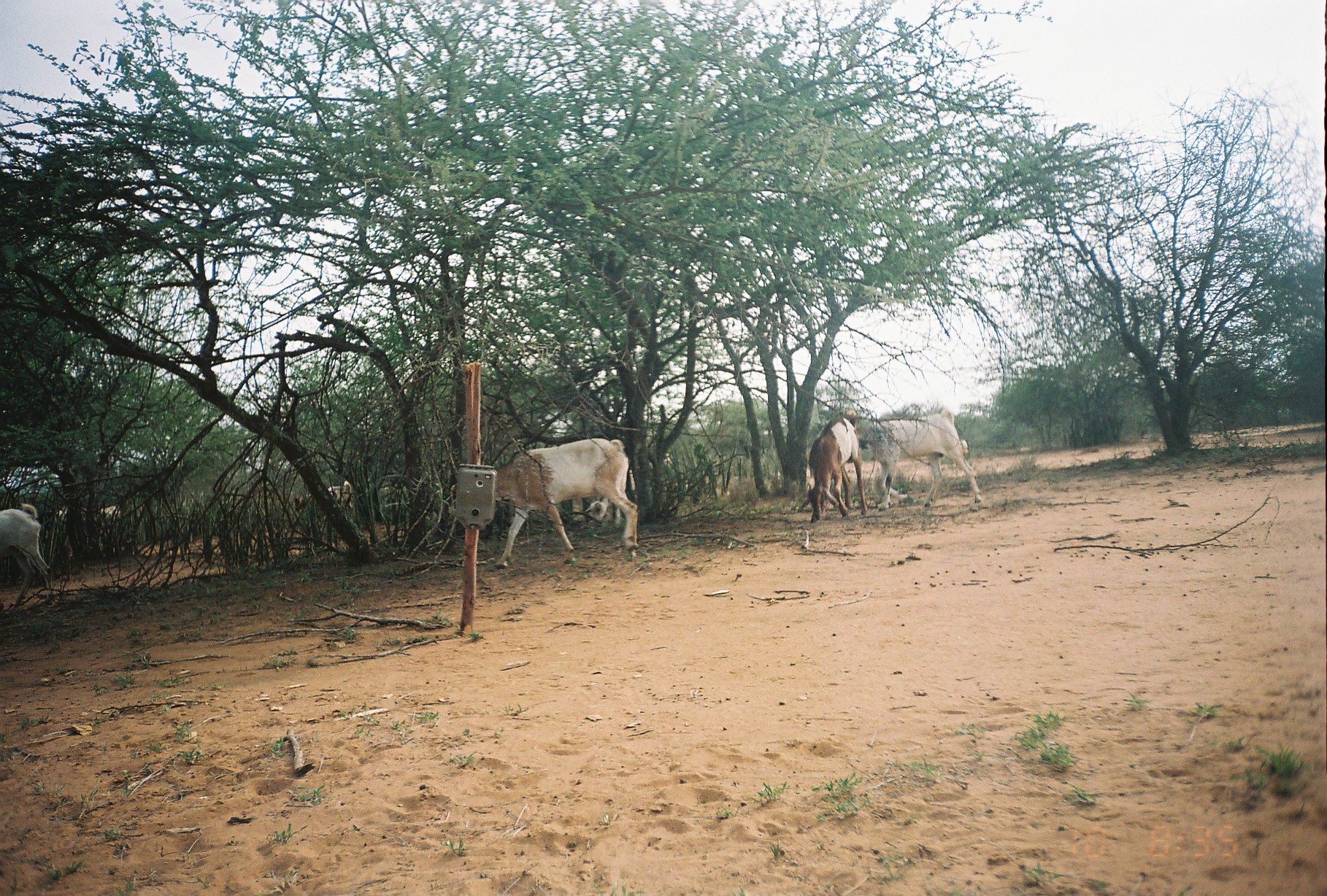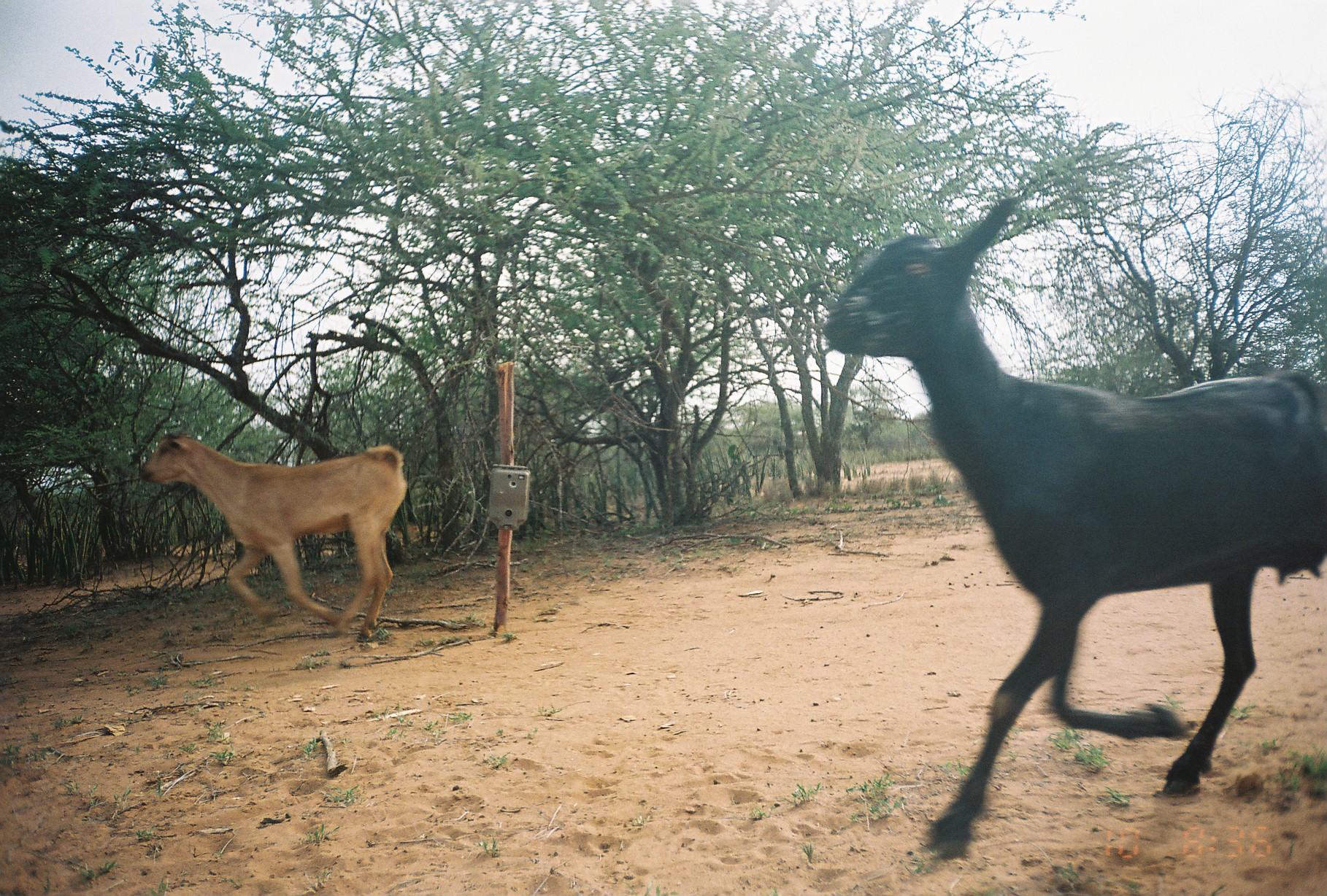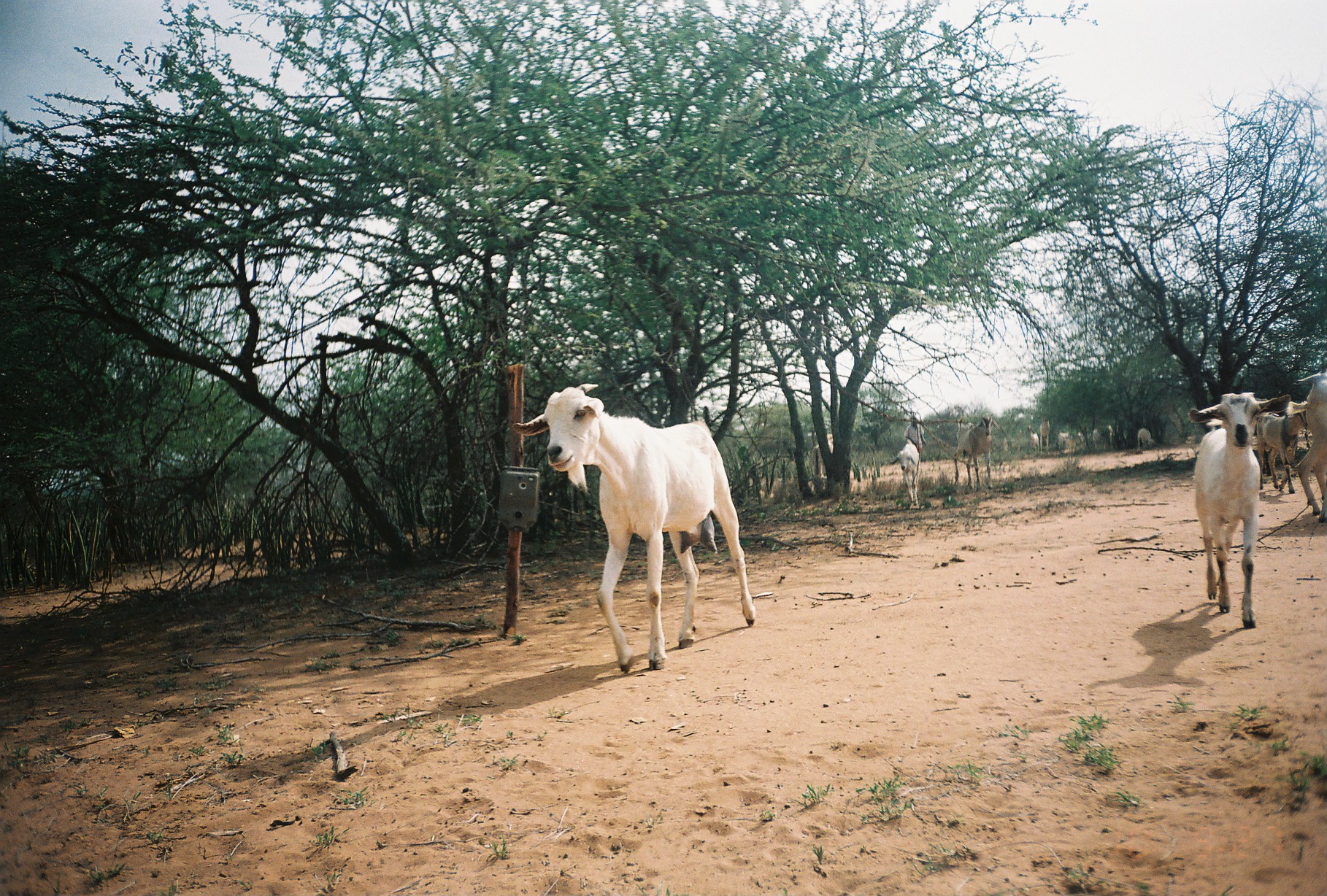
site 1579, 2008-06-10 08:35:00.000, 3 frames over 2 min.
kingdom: Animalia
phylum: Chordata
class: Mammalia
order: Artiodactyla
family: Bovidae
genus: Capra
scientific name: Capra aegagrus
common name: wild goat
Capra aegagrus (wild goat), count 3.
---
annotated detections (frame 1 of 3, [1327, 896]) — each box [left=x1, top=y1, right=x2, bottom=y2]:
capra aegagrus: [left=450, top=438, right=639, bottom=569]; [left=854, top=408, right=981, bottom=511]; [left=797, top=409, right=868, bottom=523]; [left=0, top=502, right=51, bottom=605]; [left=583, top=467, right=635, bottom=529]; [left=293, top=480, right=353, bottom=525]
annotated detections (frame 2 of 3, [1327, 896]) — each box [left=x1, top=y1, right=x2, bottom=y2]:
capra aegagrus: [left=823, top=197, right=1327, bottom=861]; [left=139, top=432, right=407, bottom=642]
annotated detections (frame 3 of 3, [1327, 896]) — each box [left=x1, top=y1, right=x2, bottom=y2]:
capra aegagrus: [left=512, top=383, right=755, bottom=673]; [left=1188, top=392, right=1290, bottom=629]; [left=1256, top=400, right=1307, bottom=493]; [left=1296, top=370, right=1327, bottom=521]; [left=954, top=413, right=992, bottom=489]; [left=889, top=437, right=920, bottom=509]; [left=811, top=433, right=833, bottom=479]; [left=1135, top=427, right=1155, bottom=454]; [left=1027, top=424, right=1039, bottom=455]; [left=1040, top=419, right=1050, bottom=455]